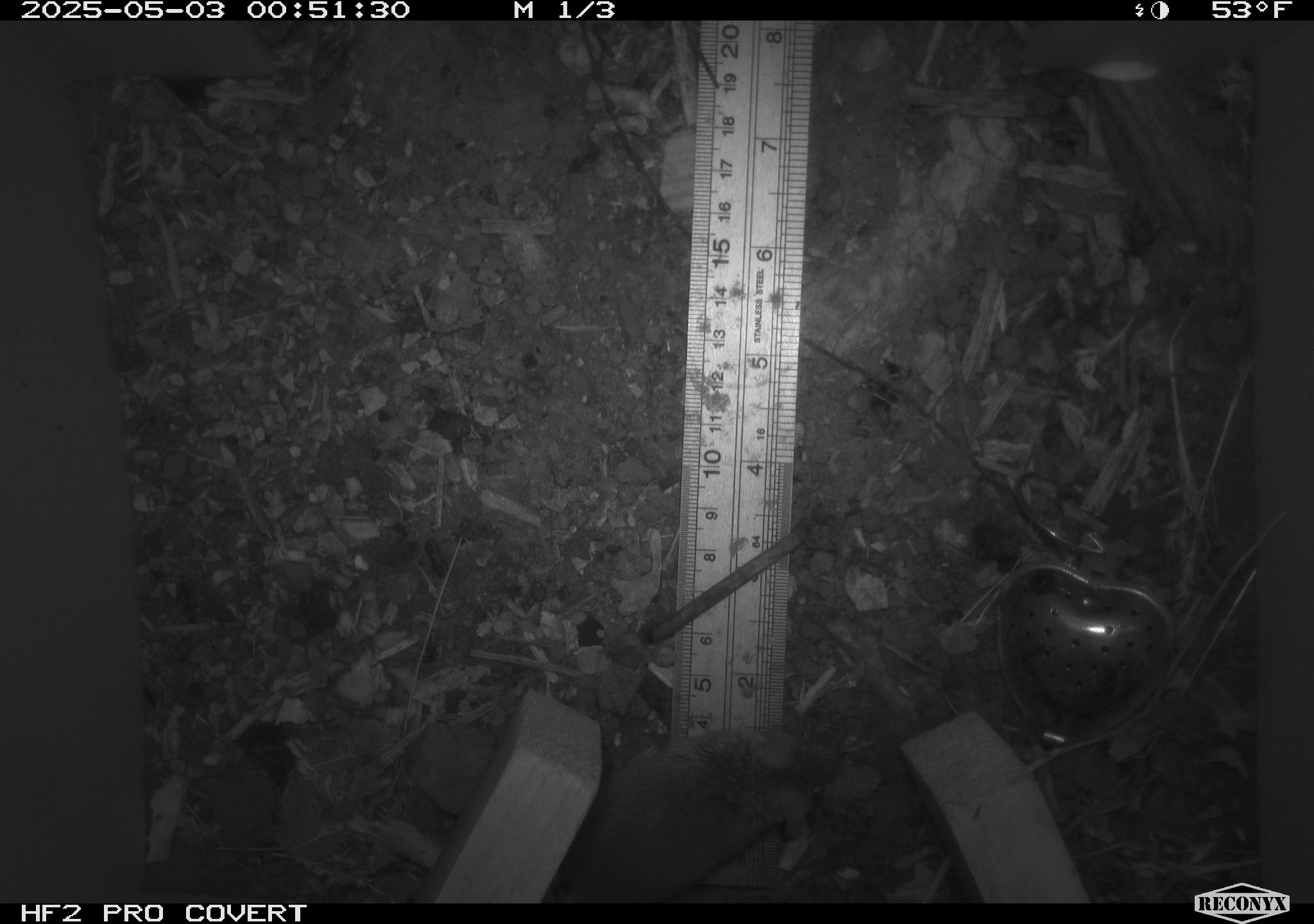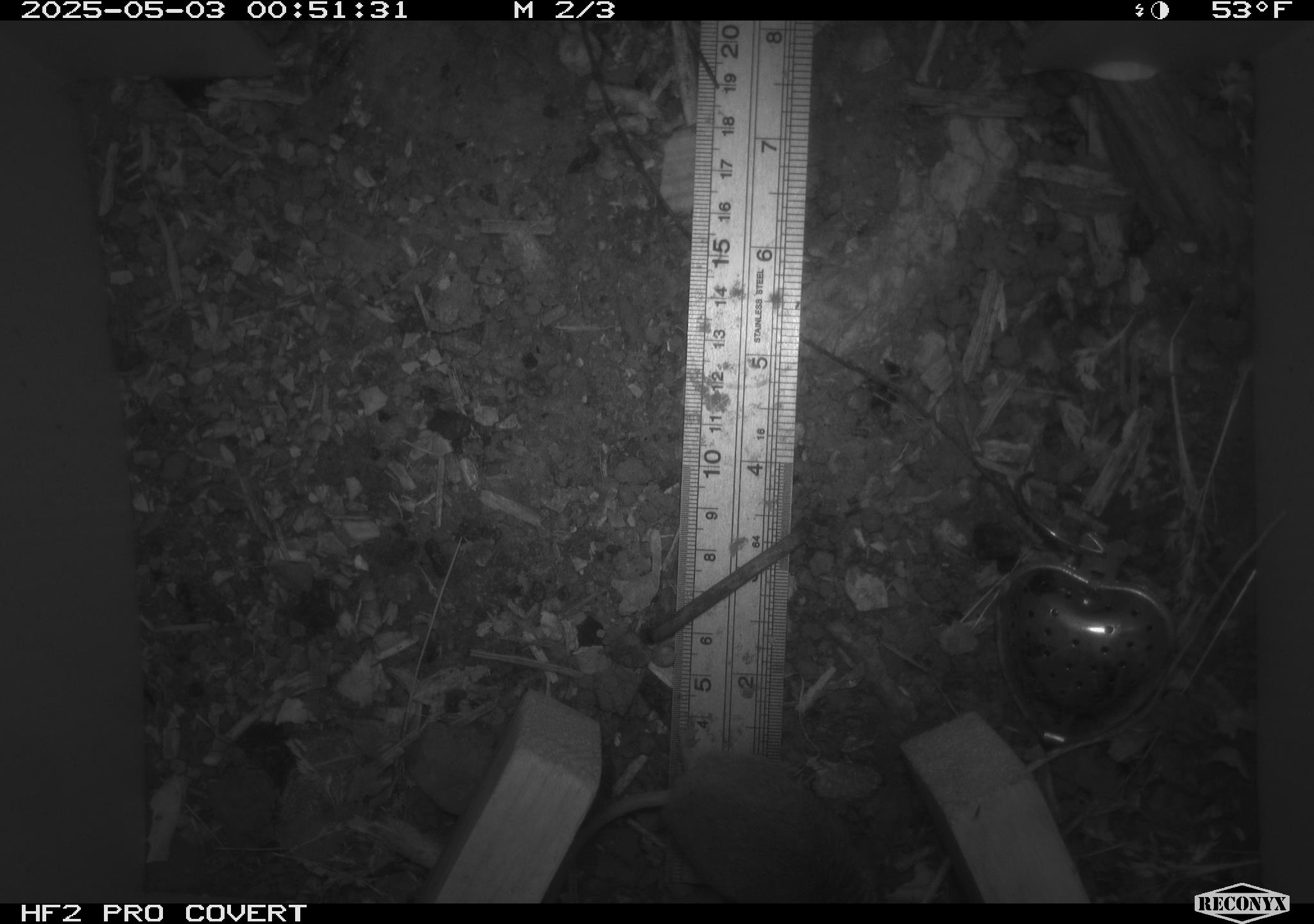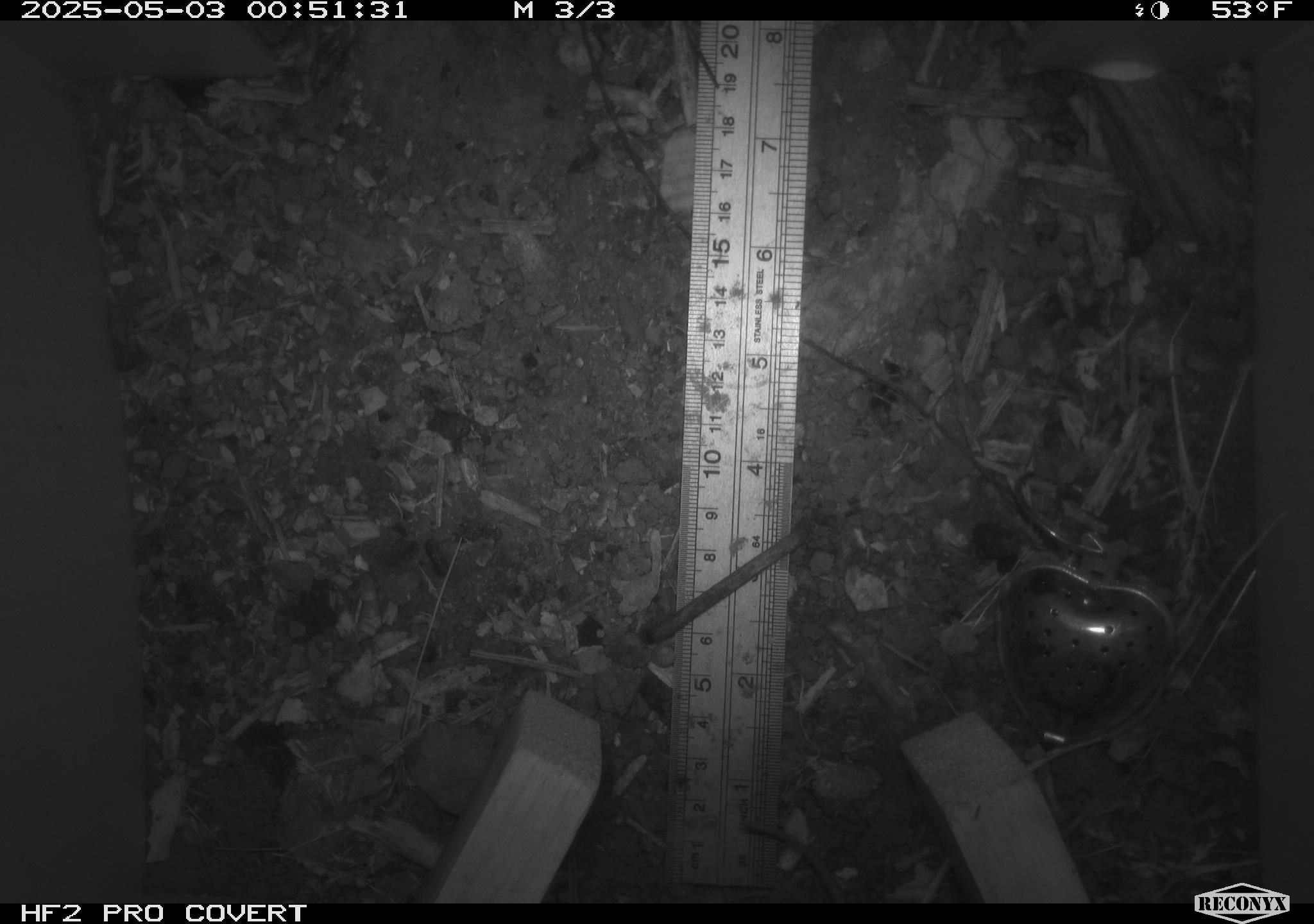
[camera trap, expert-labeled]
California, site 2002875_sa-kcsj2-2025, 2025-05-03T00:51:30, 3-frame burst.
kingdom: Animalia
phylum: Chordata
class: Mammalia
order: Rodentia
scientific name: Rodentia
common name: rodent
Rodent (Rodentia).